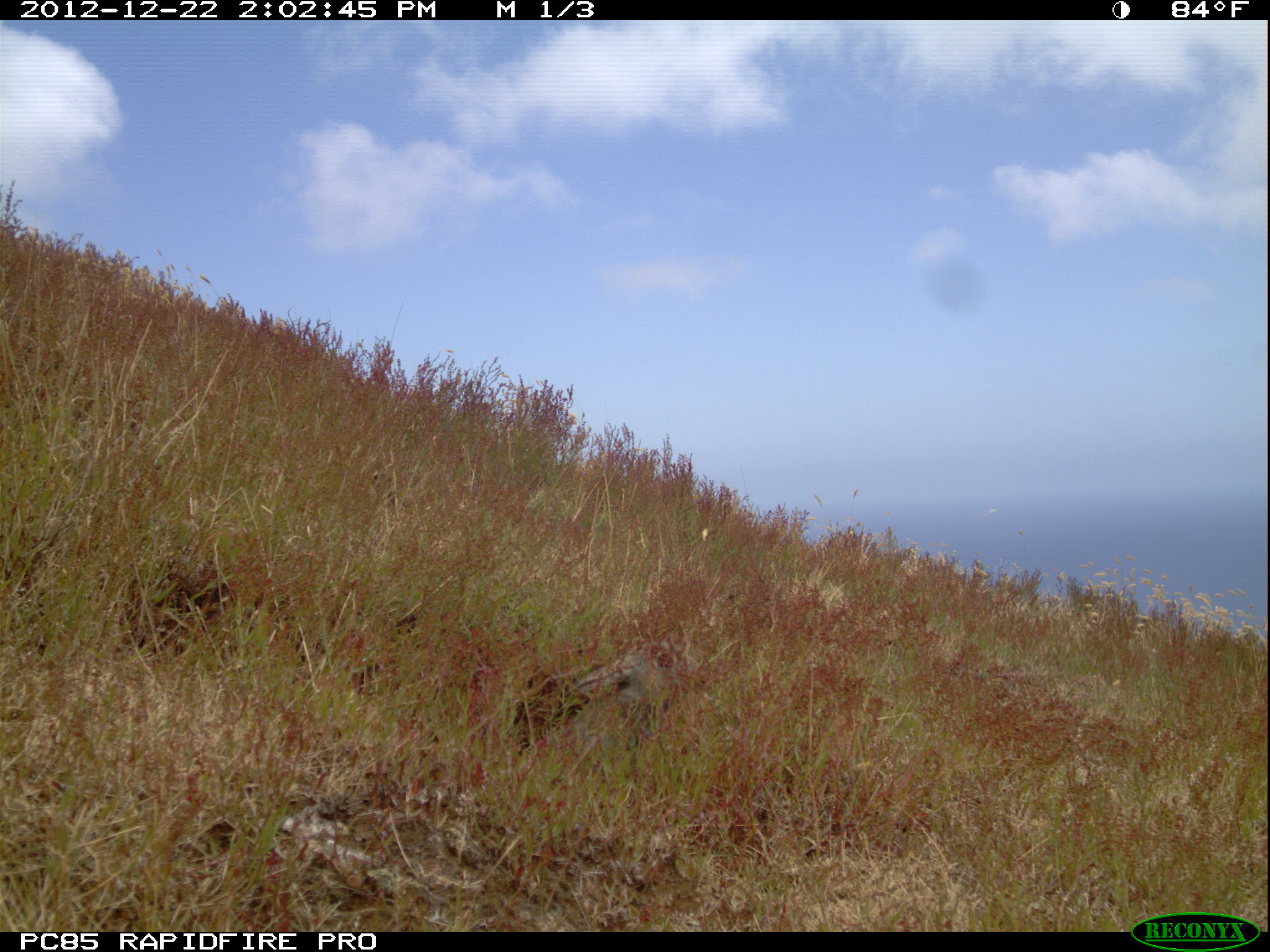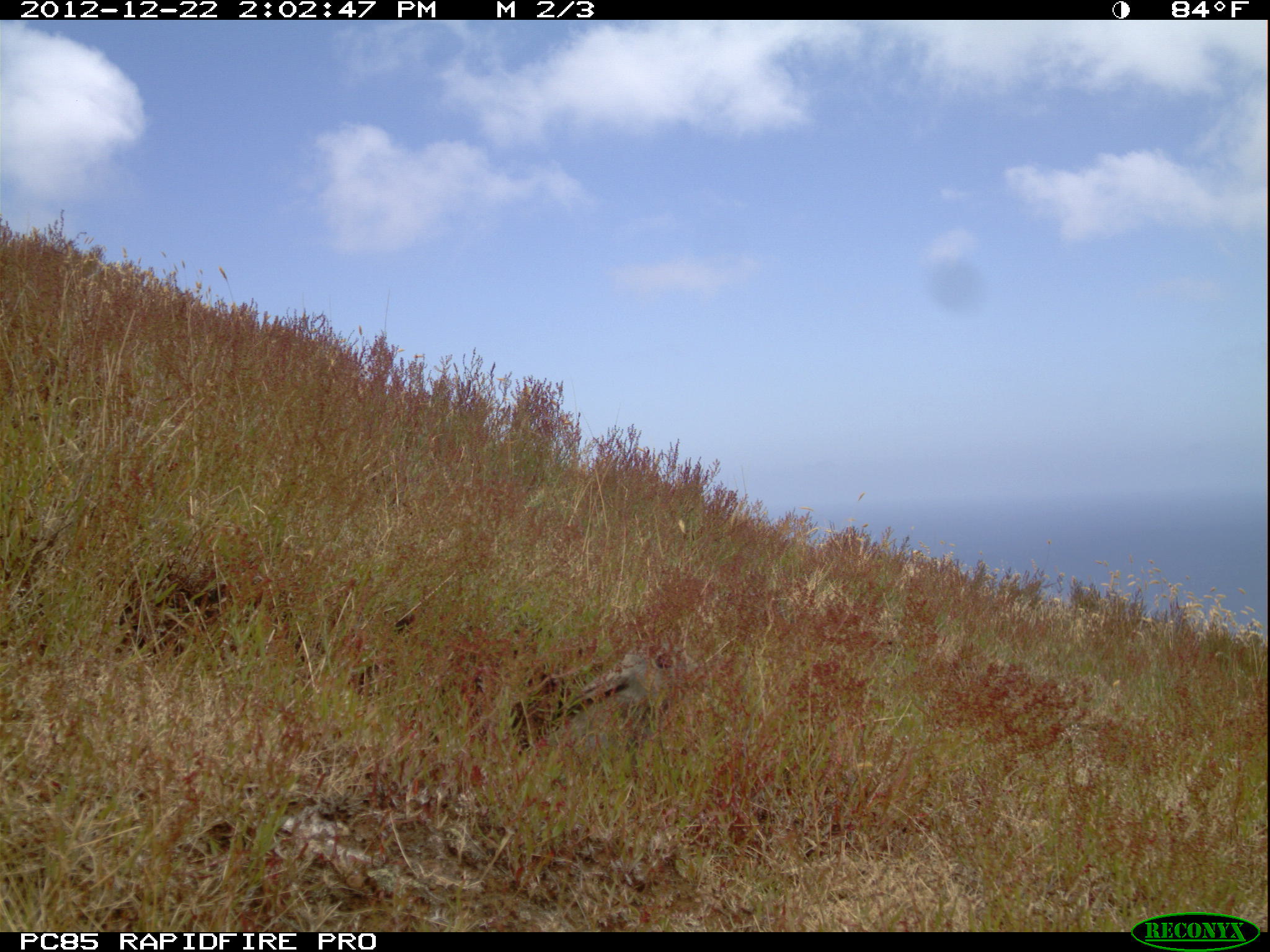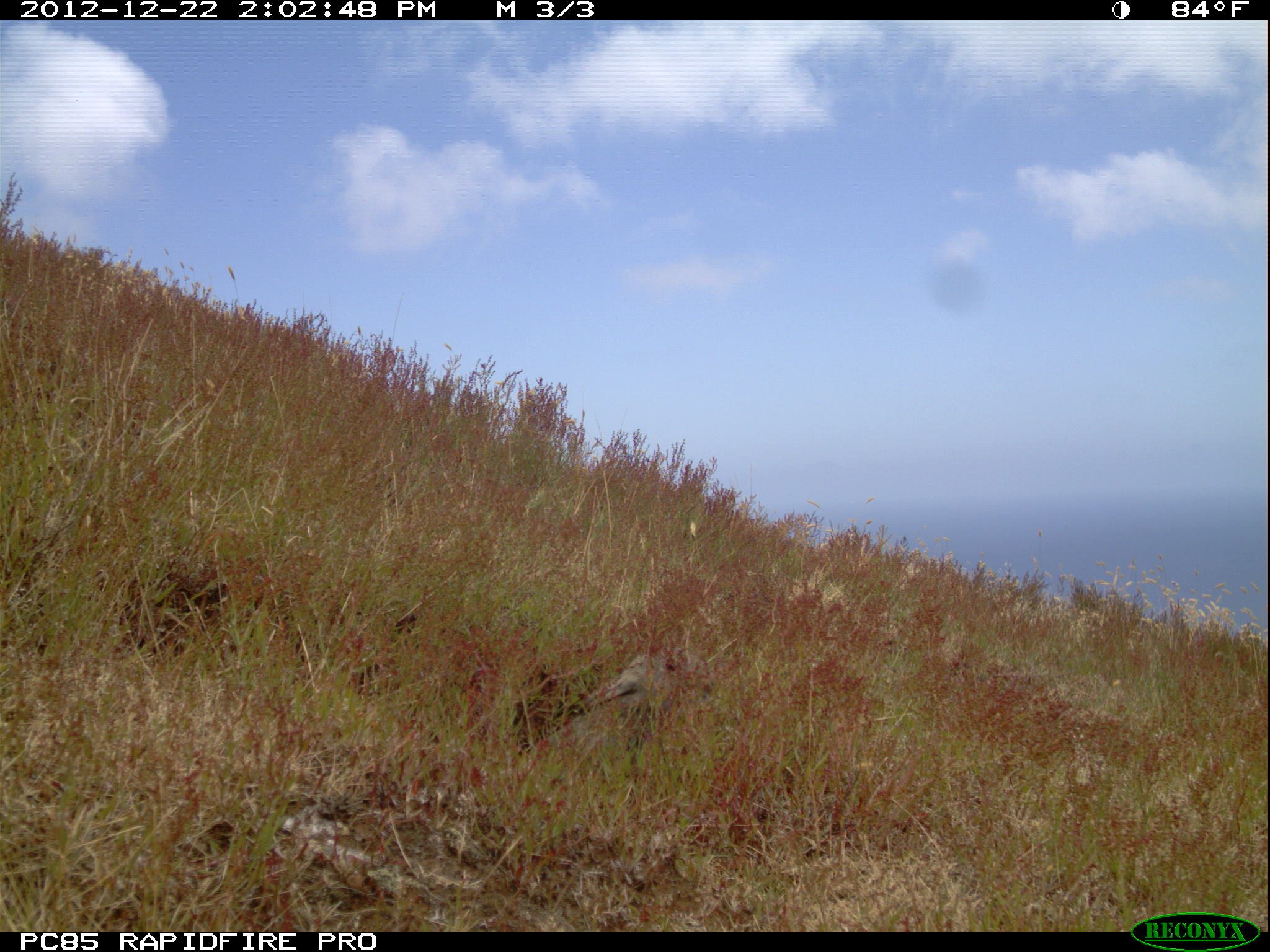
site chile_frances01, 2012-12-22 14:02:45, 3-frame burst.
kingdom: Animalia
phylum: Chordata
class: Mammalia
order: Lagomorpha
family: Leporidae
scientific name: Leporidae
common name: rabbits and hares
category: rabbit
Rabbit (rabbits and hares) (Leporidae).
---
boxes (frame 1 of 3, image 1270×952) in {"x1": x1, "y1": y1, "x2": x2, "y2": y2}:
rabbit: {"x1": 515, "y1": 627, "x2": 709, "y2": 765}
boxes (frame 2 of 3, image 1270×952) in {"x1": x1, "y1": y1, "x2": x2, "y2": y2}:
rabbit: {"x1": 517, "y1": 630, "x2": 709, "y2": 783}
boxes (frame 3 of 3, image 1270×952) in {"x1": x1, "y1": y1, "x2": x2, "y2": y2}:
rabbit: {"x1": 544, "y1": 651, "x2": 691, "y2": 760}